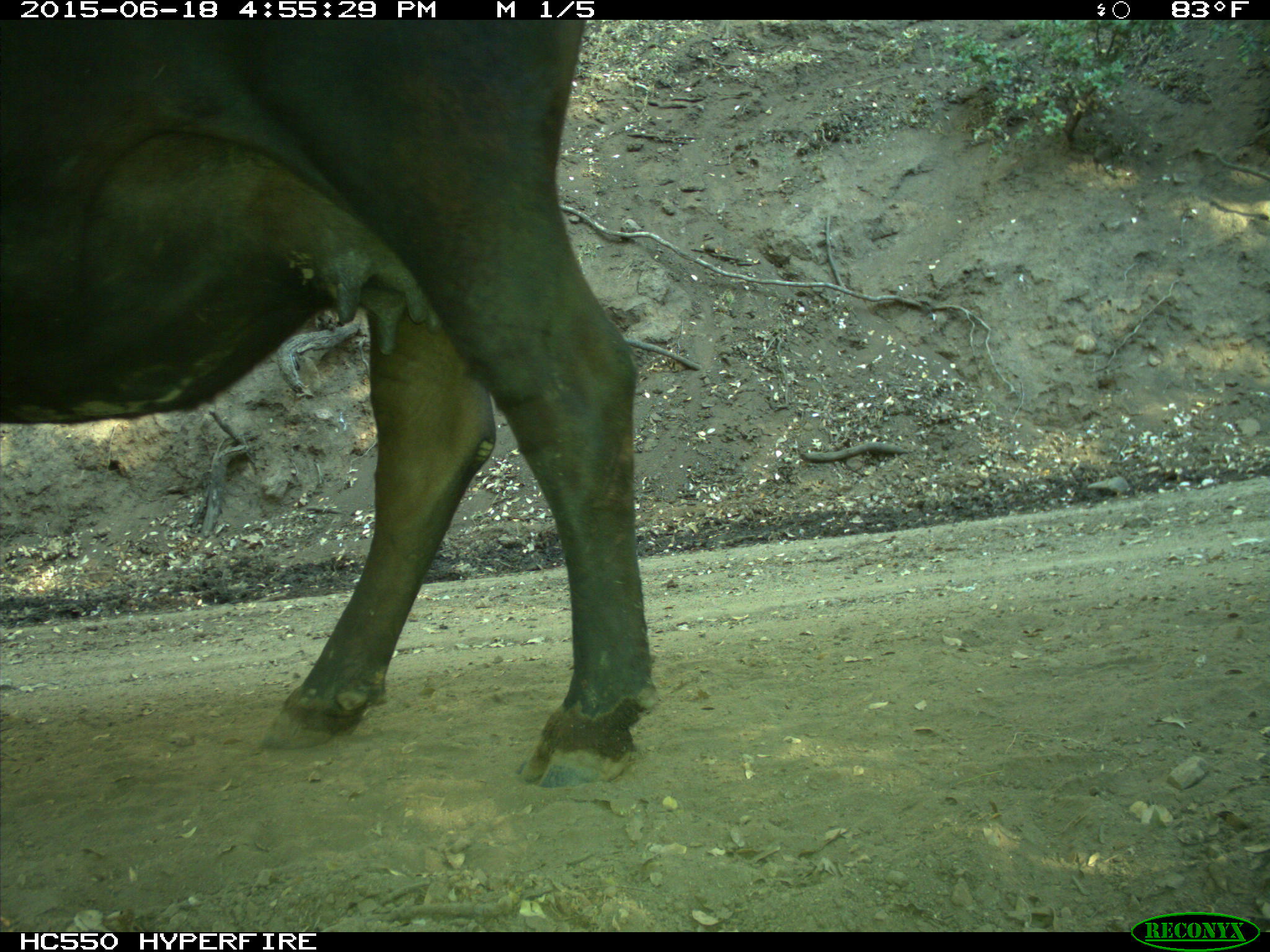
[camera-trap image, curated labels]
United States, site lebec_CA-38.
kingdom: Animalia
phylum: Chordata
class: Mammalia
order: Artiodactyla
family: Bovidae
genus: Bos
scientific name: Bos taurus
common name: domestic cow